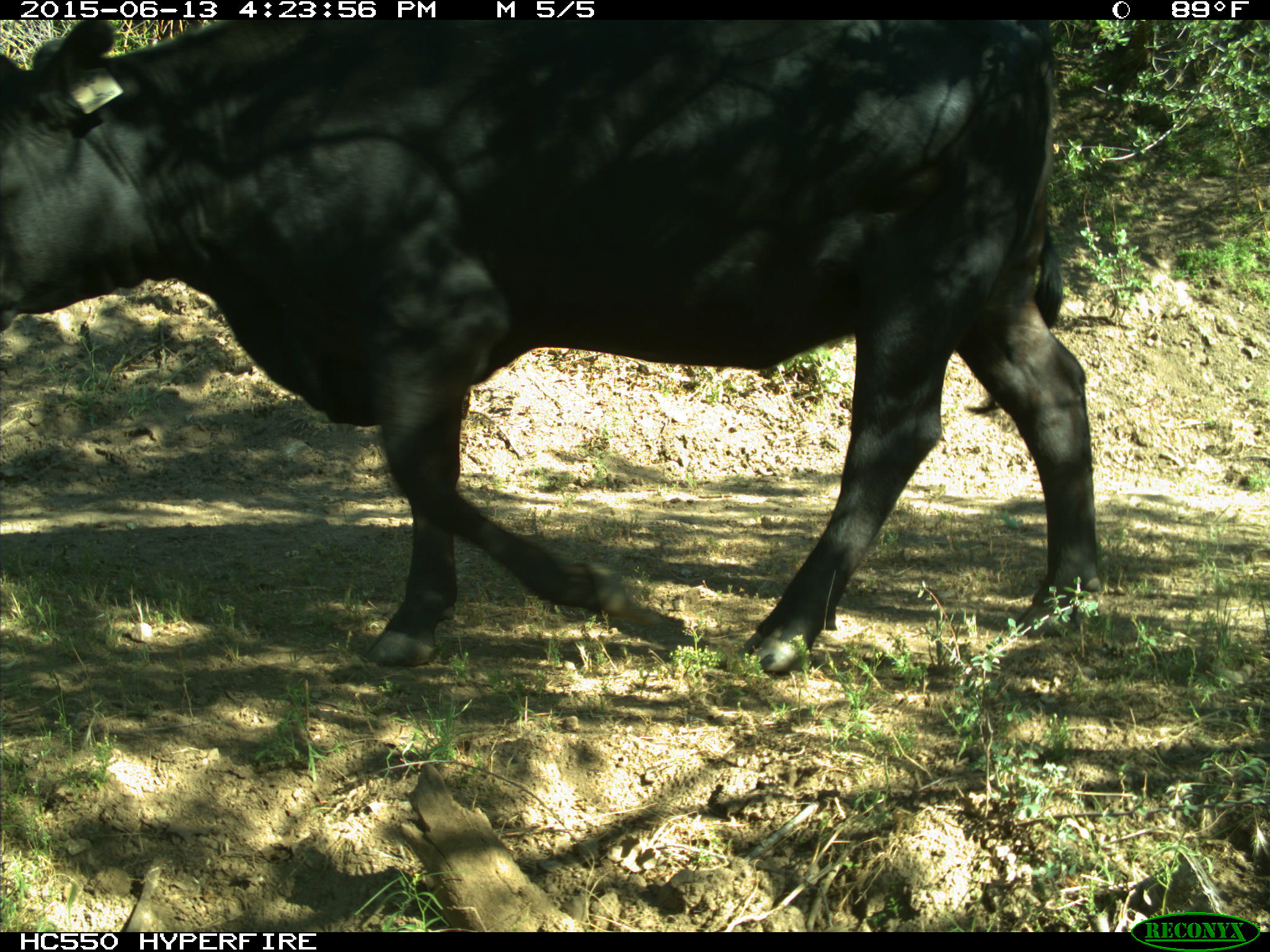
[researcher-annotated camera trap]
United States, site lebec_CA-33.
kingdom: Animalia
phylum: Chordata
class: Mammalia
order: Artiodactyla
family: Bovidae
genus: Bos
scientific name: Bos taurus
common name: domestic cow